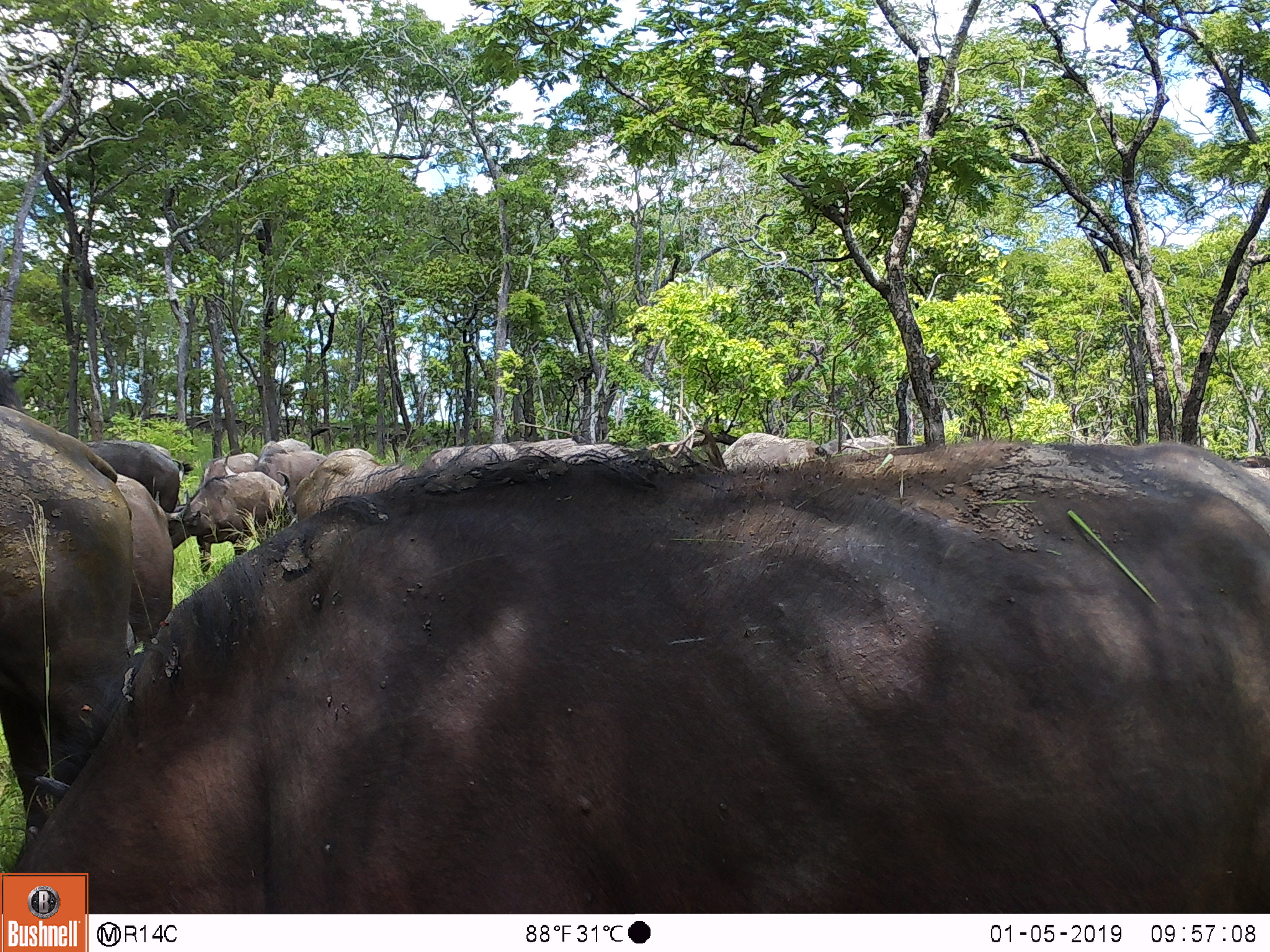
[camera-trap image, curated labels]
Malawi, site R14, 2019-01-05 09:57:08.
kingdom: Animalia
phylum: Chordata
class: Mammalia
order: Artiodactyla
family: Bovidae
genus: Syncerus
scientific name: Syncerus caffer caffer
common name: cape buffalo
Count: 7.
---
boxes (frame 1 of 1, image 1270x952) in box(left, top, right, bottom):
cape buffalo: box(91, 435, 1268, 911); box(0, 406, 128, 797); box(96, 475, 179, 640); box(160, 468, 289, 569); box(93, 437, 183, 514); box(708, 423, 833, 470); box(262, 445, 329, 478)